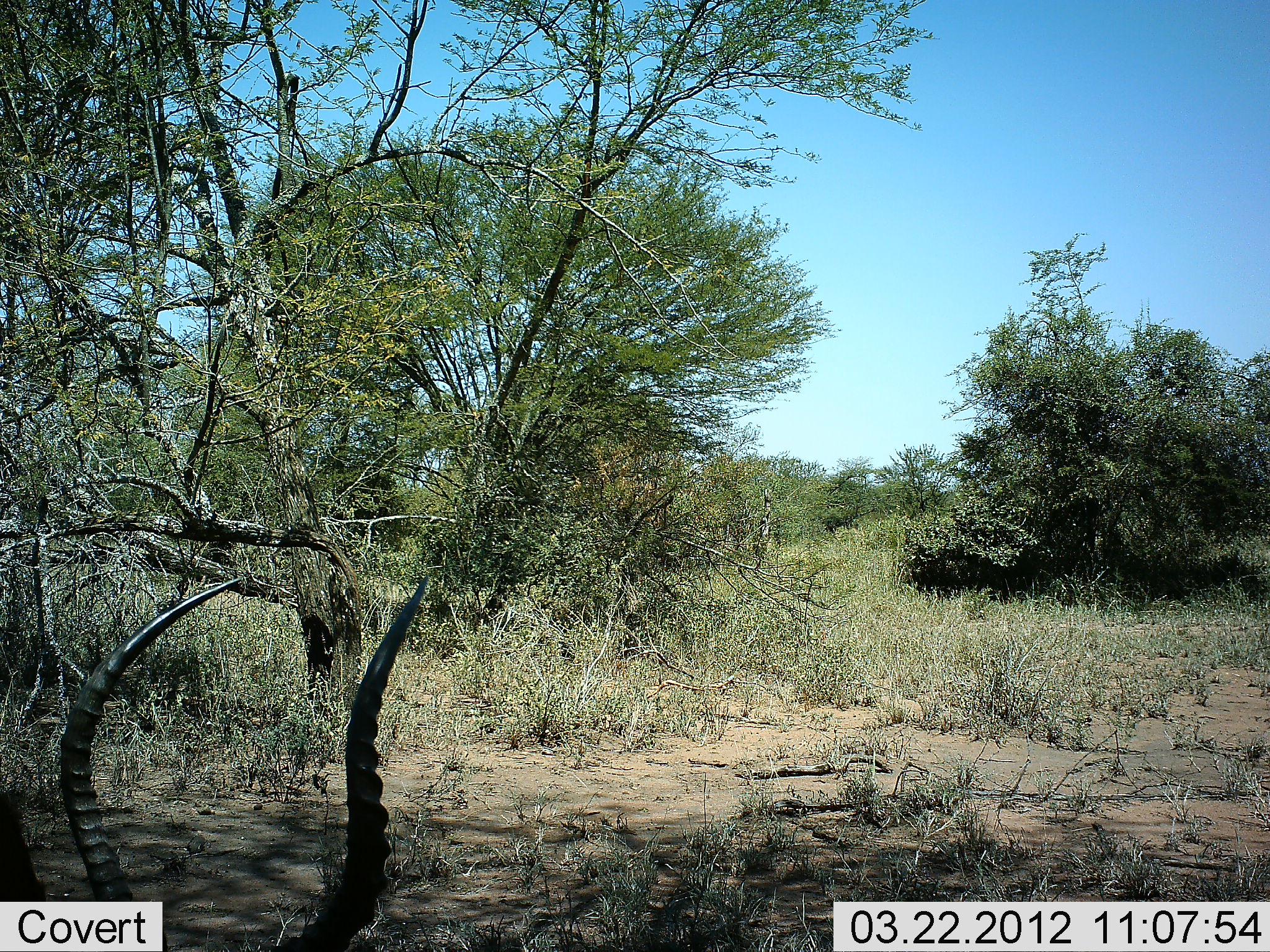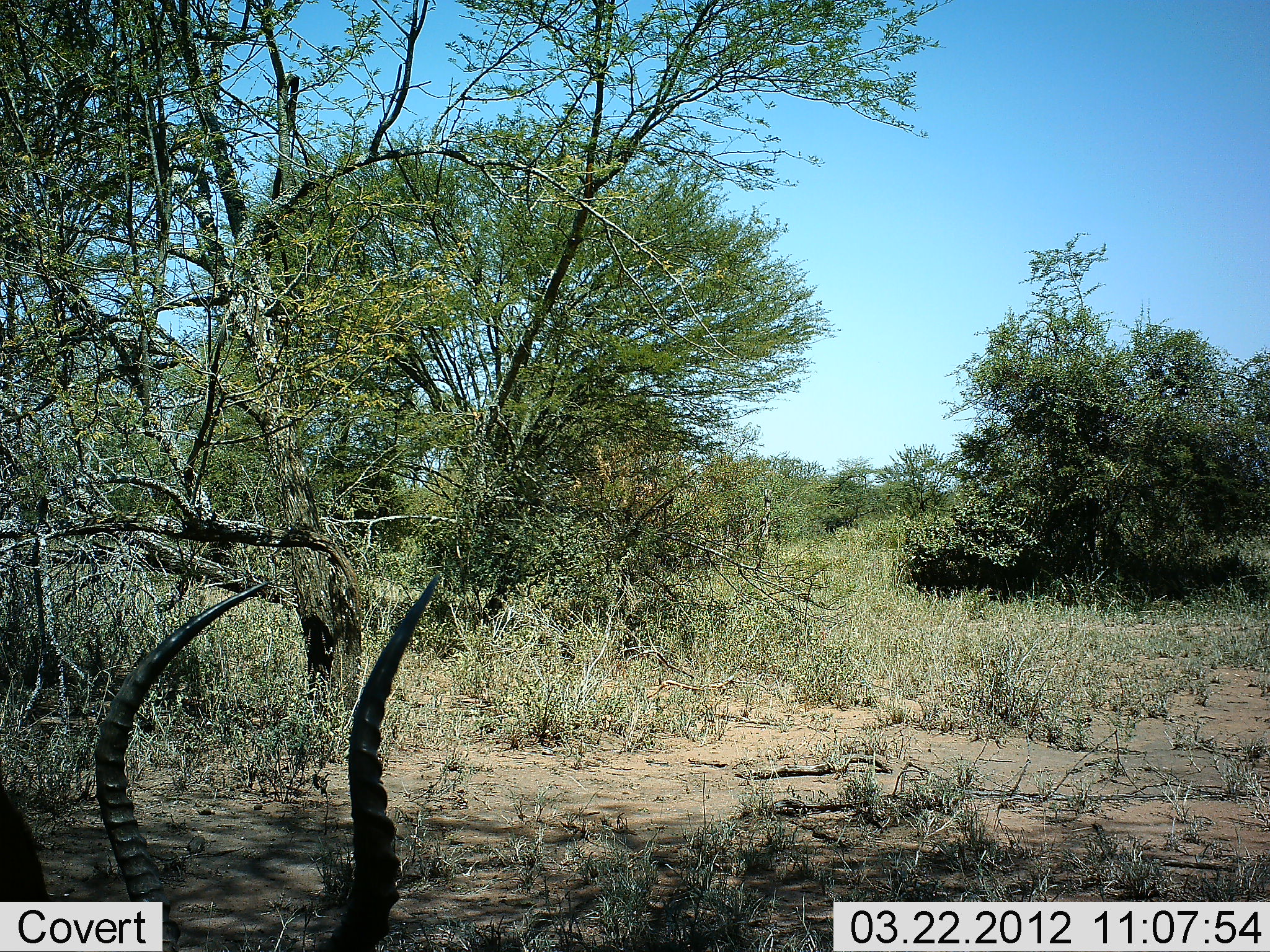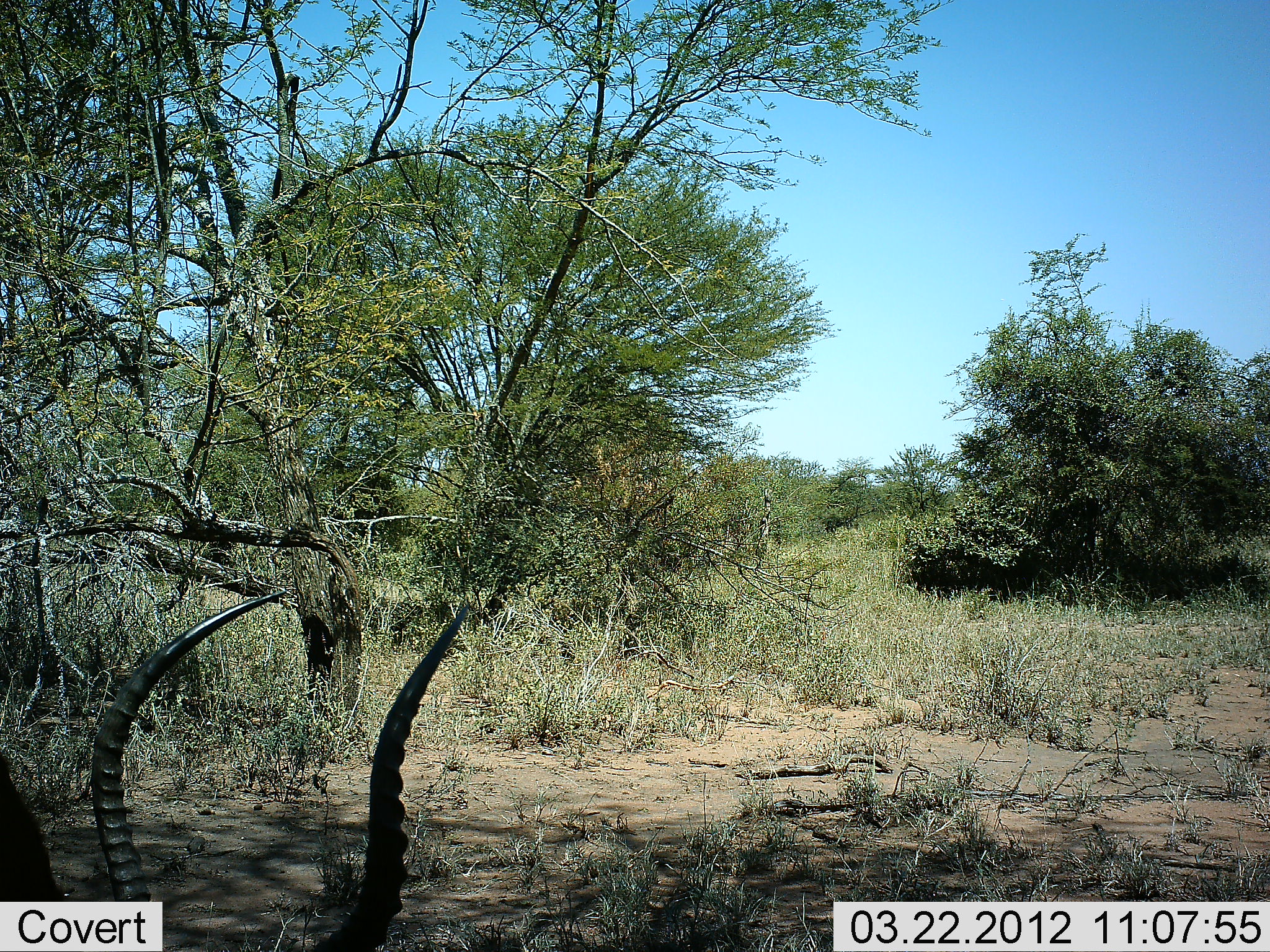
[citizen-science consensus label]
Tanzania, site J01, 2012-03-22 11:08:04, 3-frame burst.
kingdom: Animalia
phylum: Chordata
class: Mammalia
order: Artiodactyla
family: Bovidae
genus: Aepyceros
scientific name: Aepyceros melampus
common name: impala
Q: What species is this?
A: Impala (Aepyceros melampus).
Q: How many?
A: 1.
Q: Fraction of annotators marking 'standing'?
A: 15%.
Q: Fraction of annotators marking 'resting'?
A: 38%.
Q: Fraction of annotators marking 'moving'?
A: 0%.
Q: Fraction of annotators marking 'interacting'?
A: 0%.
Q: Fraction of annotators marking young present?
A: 0%.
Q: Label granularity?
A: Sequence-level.